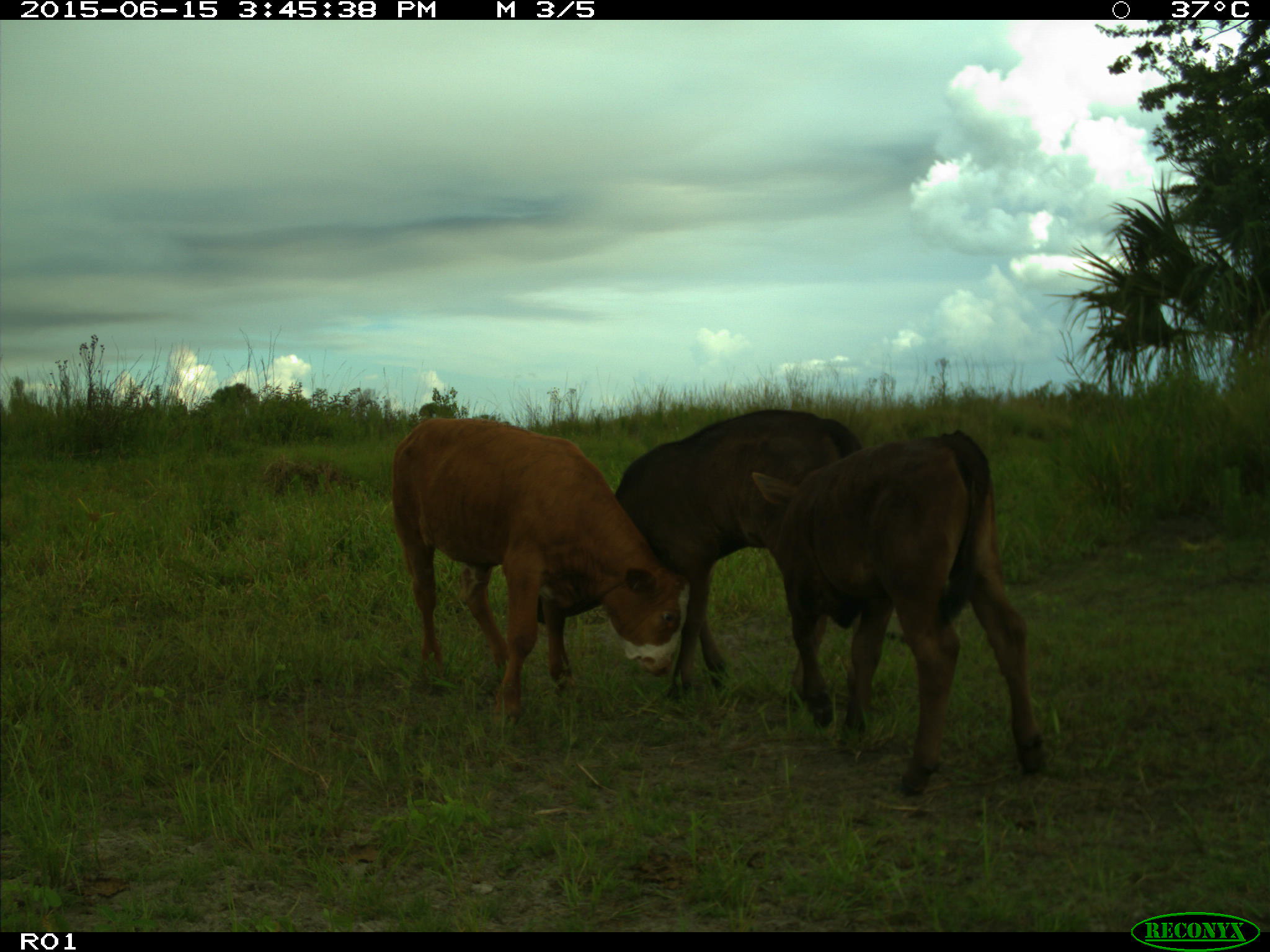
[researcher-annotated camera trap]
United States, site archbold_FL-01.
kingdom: Animalia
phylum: Chordata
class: Mammalia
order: Artiodactyla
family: Bovidae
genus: Bos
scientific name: Bos taurus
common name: domestic cow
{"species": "Bos taurus (domestic cow)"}